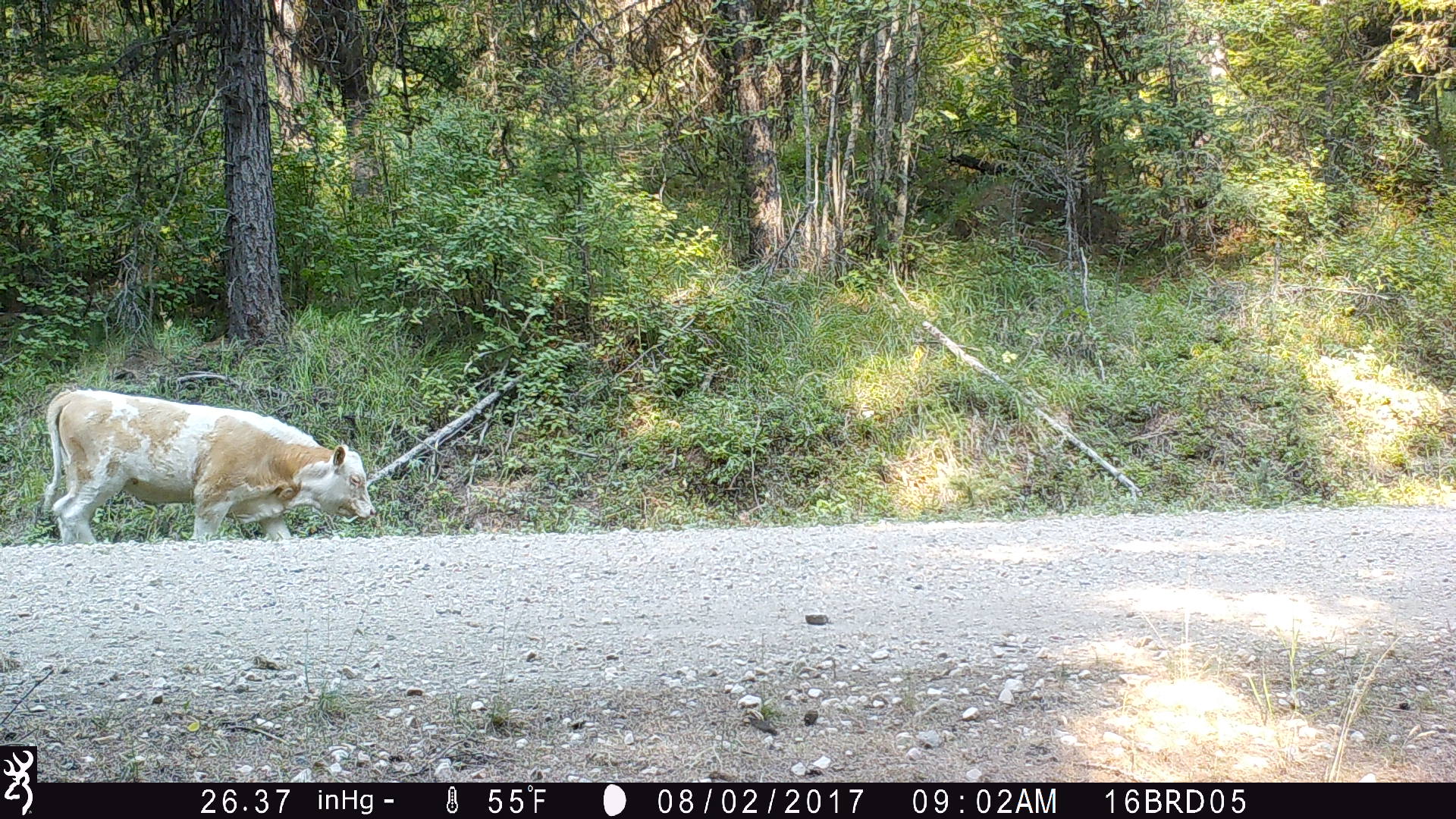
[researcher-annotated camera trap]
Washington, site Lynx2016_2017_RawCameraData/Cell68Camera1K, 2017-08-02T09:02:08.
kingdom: Animalia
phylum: Chordata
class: Mammalia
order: Artiodactyla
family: Bovidae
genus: Bos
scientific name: Bos taurus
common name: domestic cattle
Domestic cattle (Bos taurus). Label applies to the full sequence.